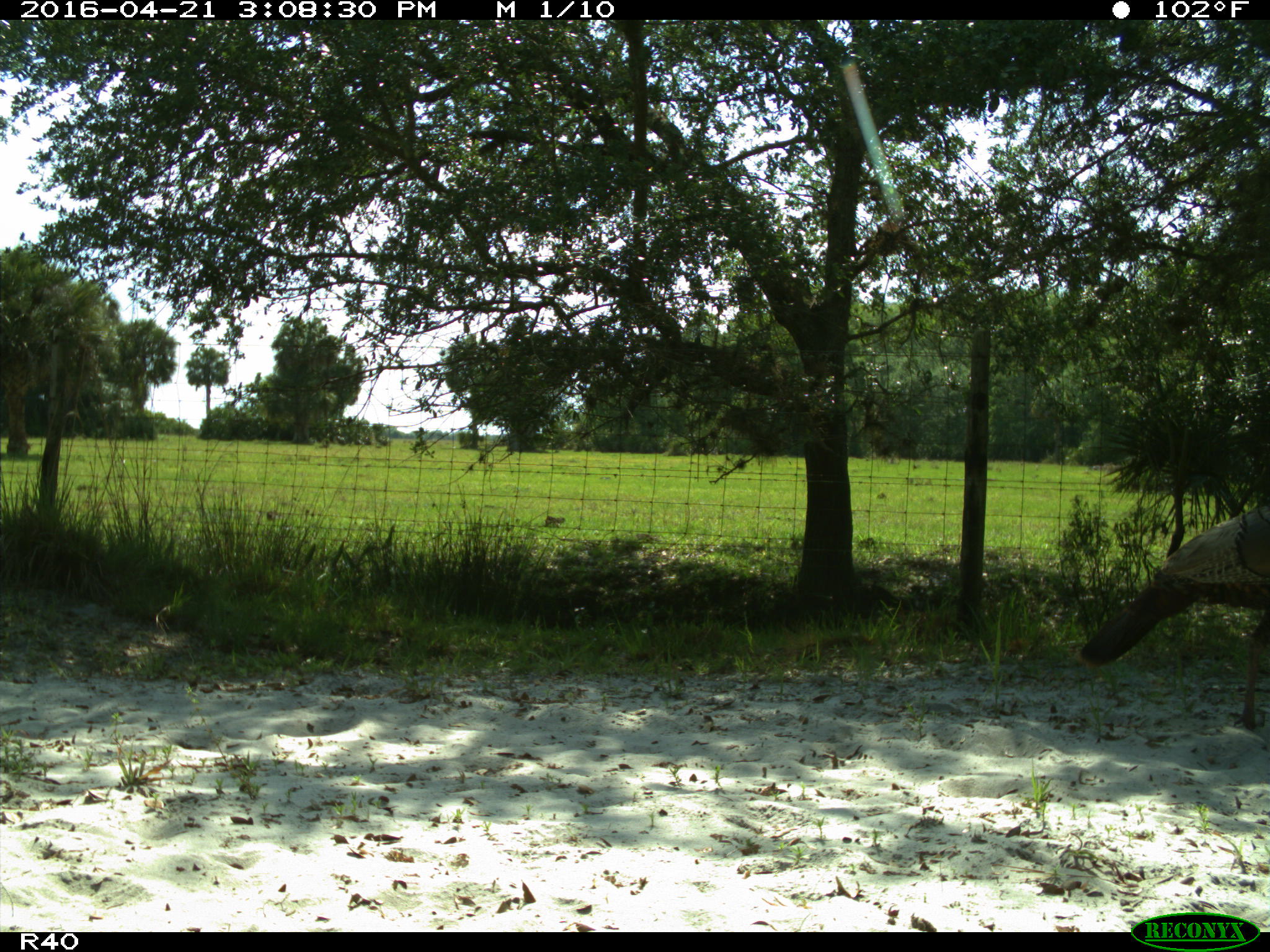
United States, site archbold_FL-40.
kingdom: Animalia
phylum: Chordata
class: Aves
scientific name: Aves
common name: birds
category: unidentified bird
Unidentified bird (birds) (Aves).